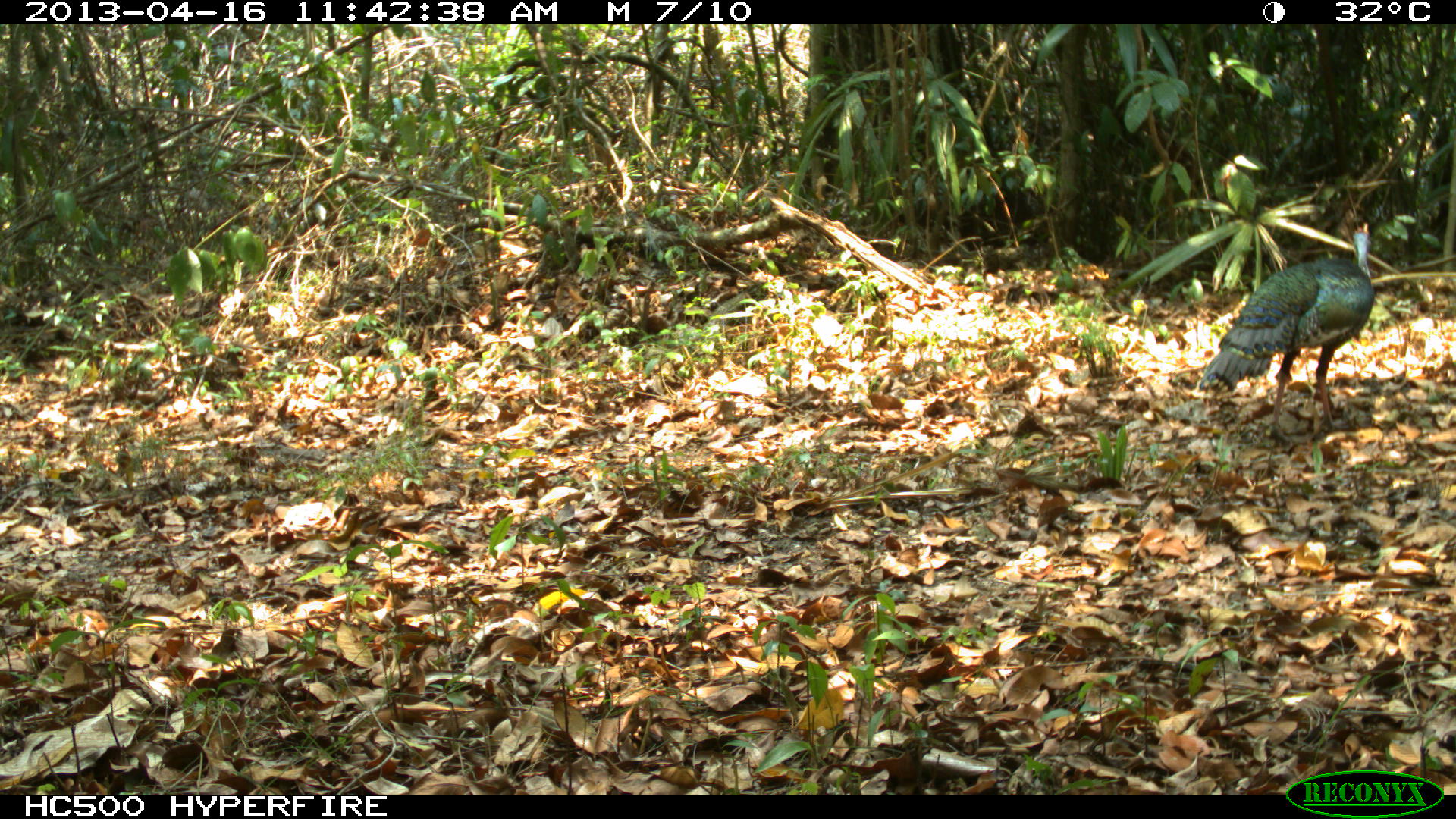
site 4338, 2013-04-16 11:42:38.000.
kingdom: Animalia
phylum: Chordata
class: Aves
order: Galliformes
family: Phasianidae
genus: Meleagris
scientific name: Meleagris ocellata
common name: ocellated turkey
Meleagris ocellata (ocellated turkey), count 1, sex male.